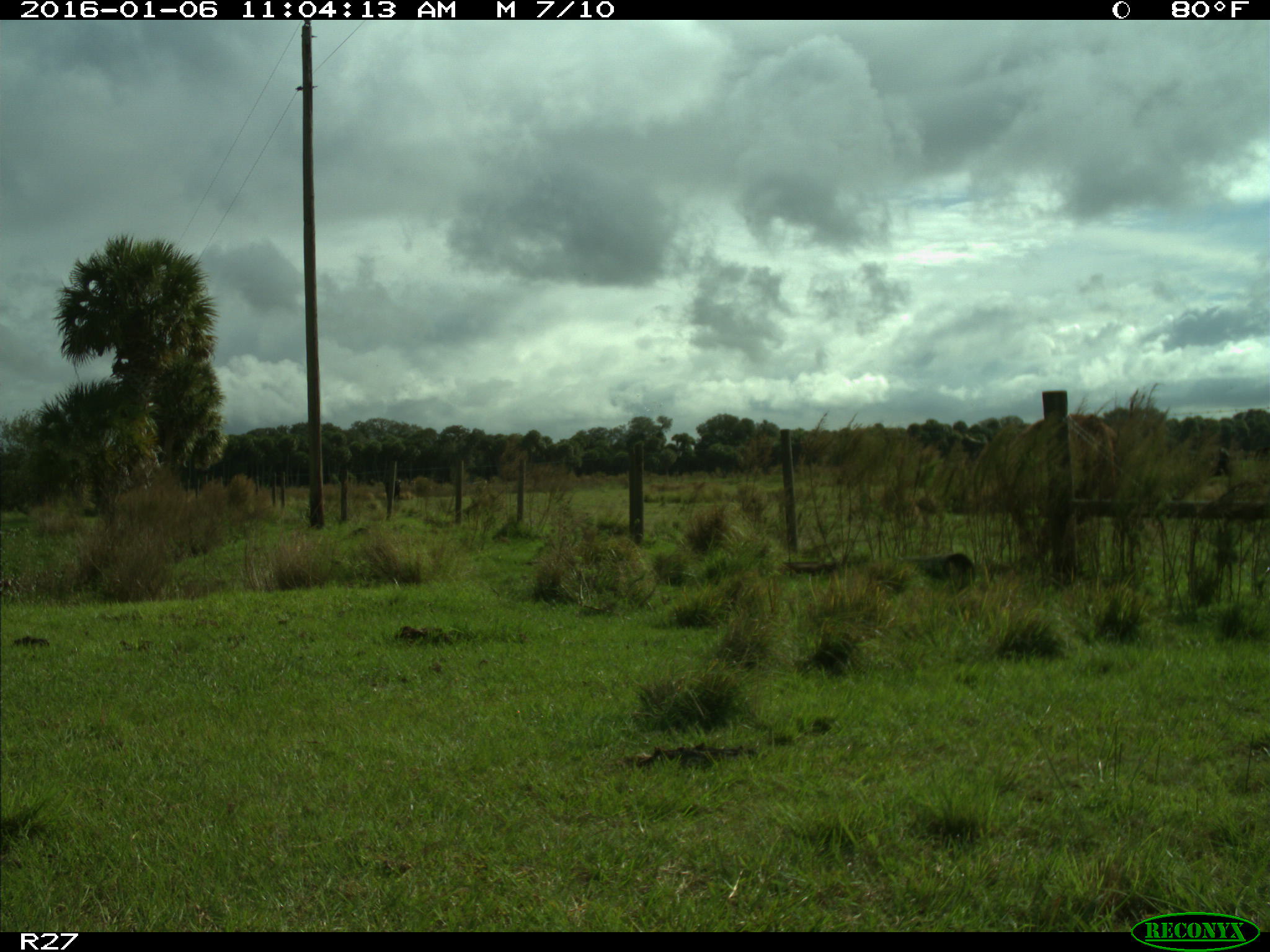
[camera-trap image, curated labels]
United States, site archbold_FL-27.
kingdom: Animalia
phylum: Chordata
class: Mammalia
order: Artiodactyla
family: Bovidae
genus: Bos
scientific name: Bos taurus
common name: domestic cow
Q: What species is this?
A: Bos taurus (domestic cow).